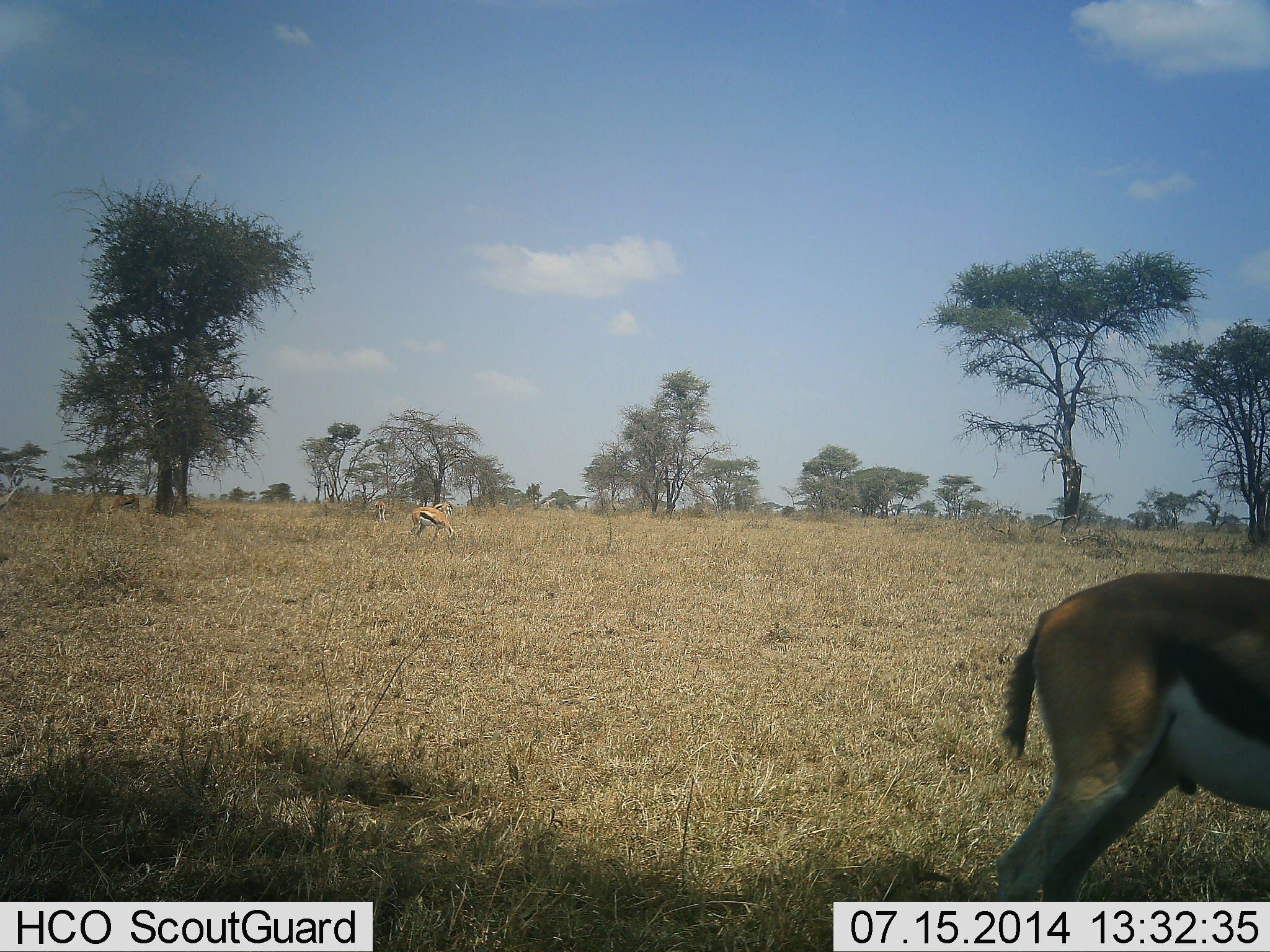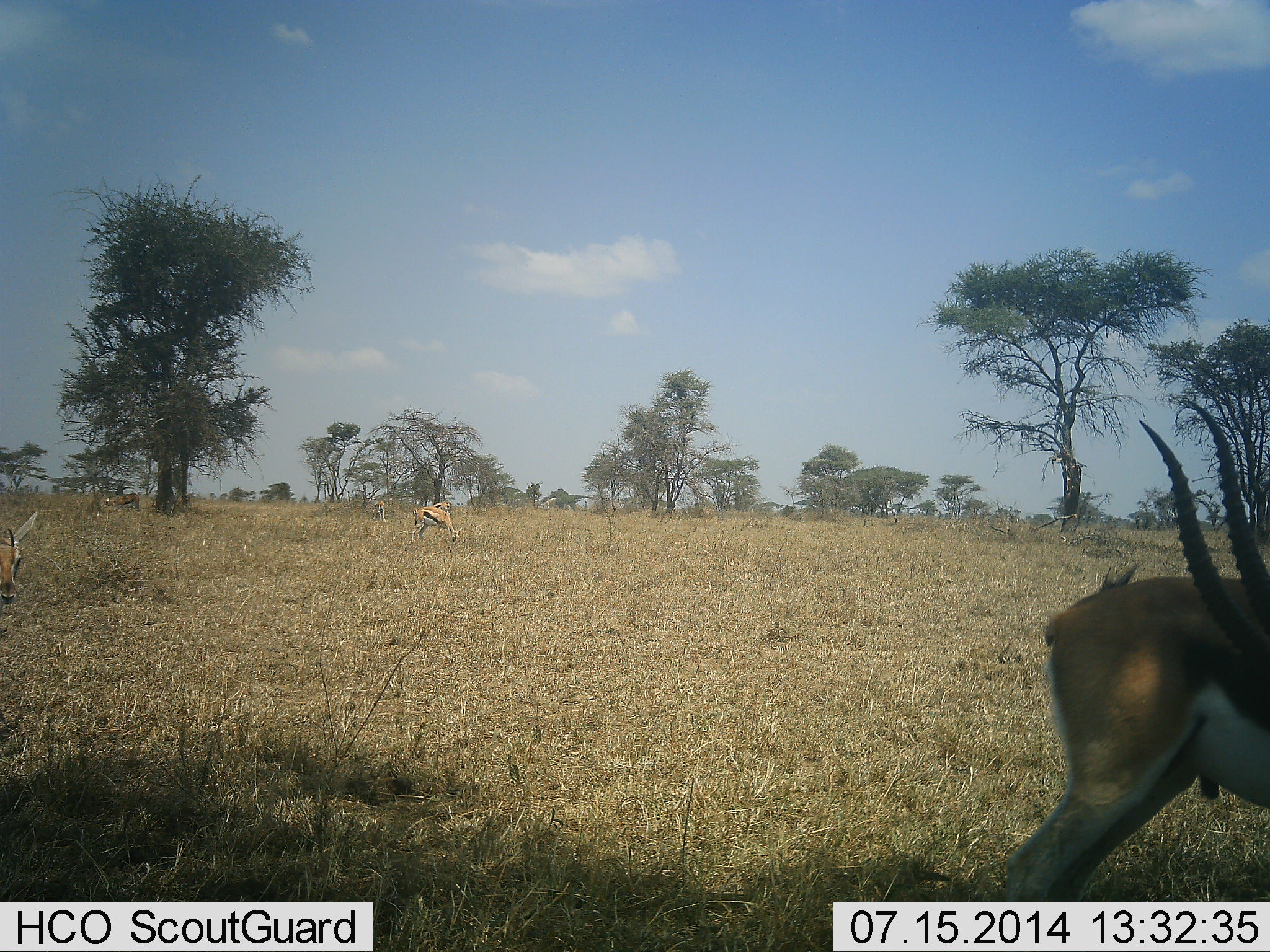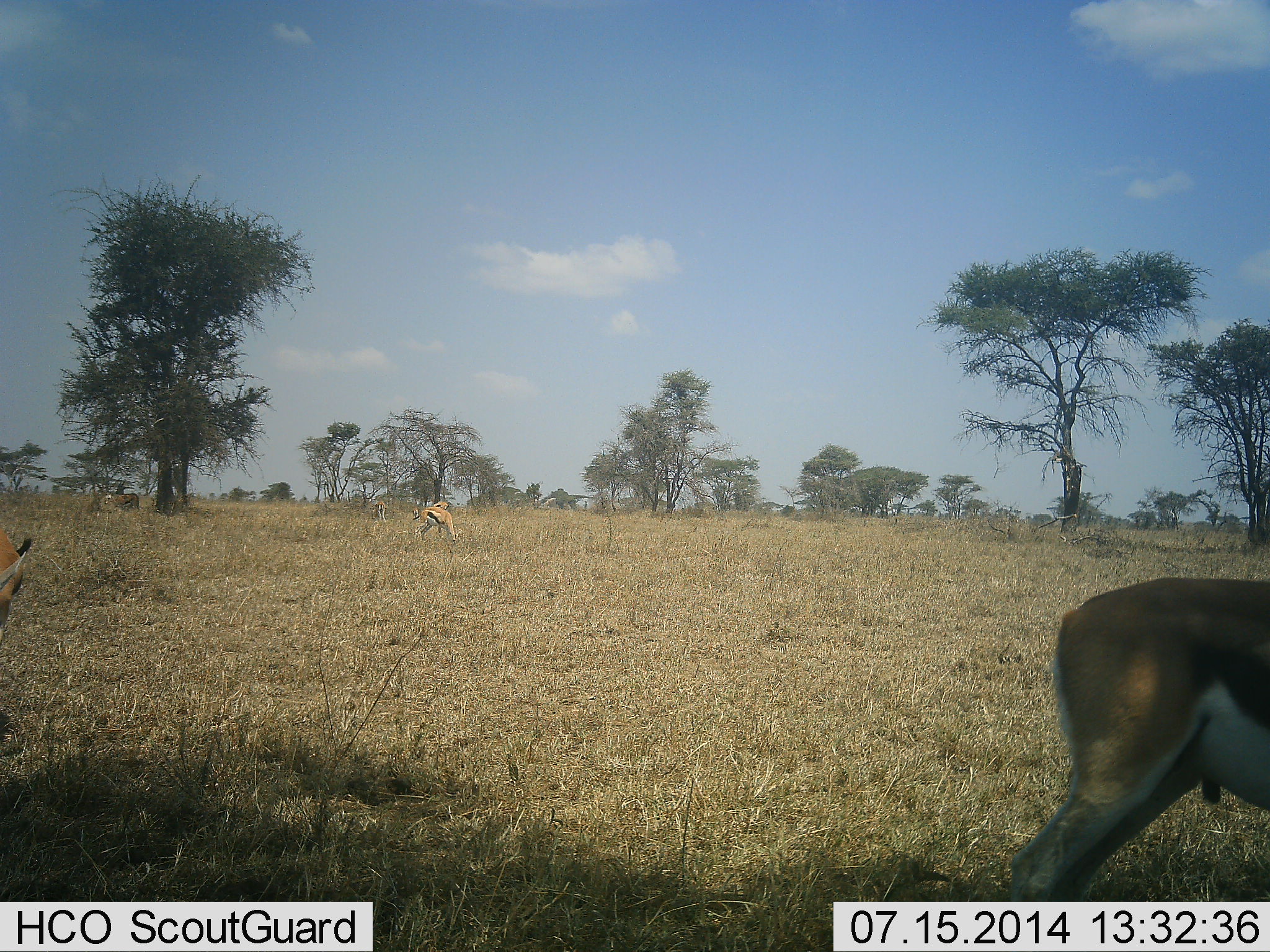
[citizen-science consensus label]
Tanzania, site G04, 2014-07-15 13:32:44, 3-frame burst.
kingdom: Animalia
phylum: Chordata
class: Mammalia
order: Artiodactyla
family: Bovidae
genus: Eudorcas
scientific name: Eudorcas thomsonii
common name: thomson's gazelle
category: gazellethomsons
Gazellethomsons (thomson's gazelle) (Eudorcas thomsonii), count 3. Behavior (volunteer vote fractions): standing 80%, resting 10%, moving 10%, interacting 10%. Young present (vote fraction): 0%. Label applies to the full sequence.